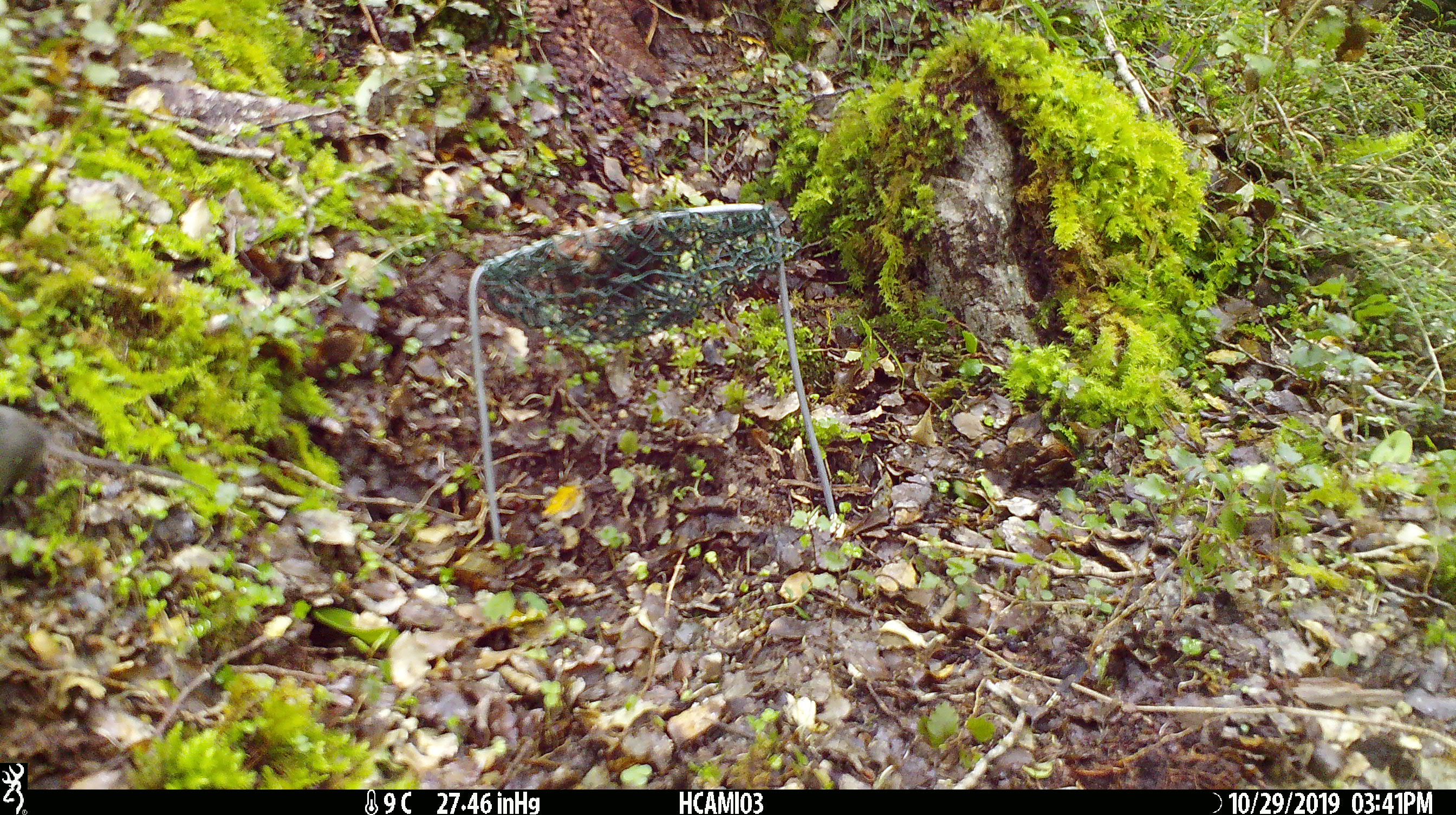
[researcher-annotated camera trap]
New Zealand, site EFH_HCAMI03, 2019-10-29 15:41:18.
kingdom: Animalia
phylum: Chordata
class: Mammalia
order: Rodentia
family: Muridae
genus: Mus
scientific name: Mus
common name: mouse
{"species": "mouse (Mus)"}